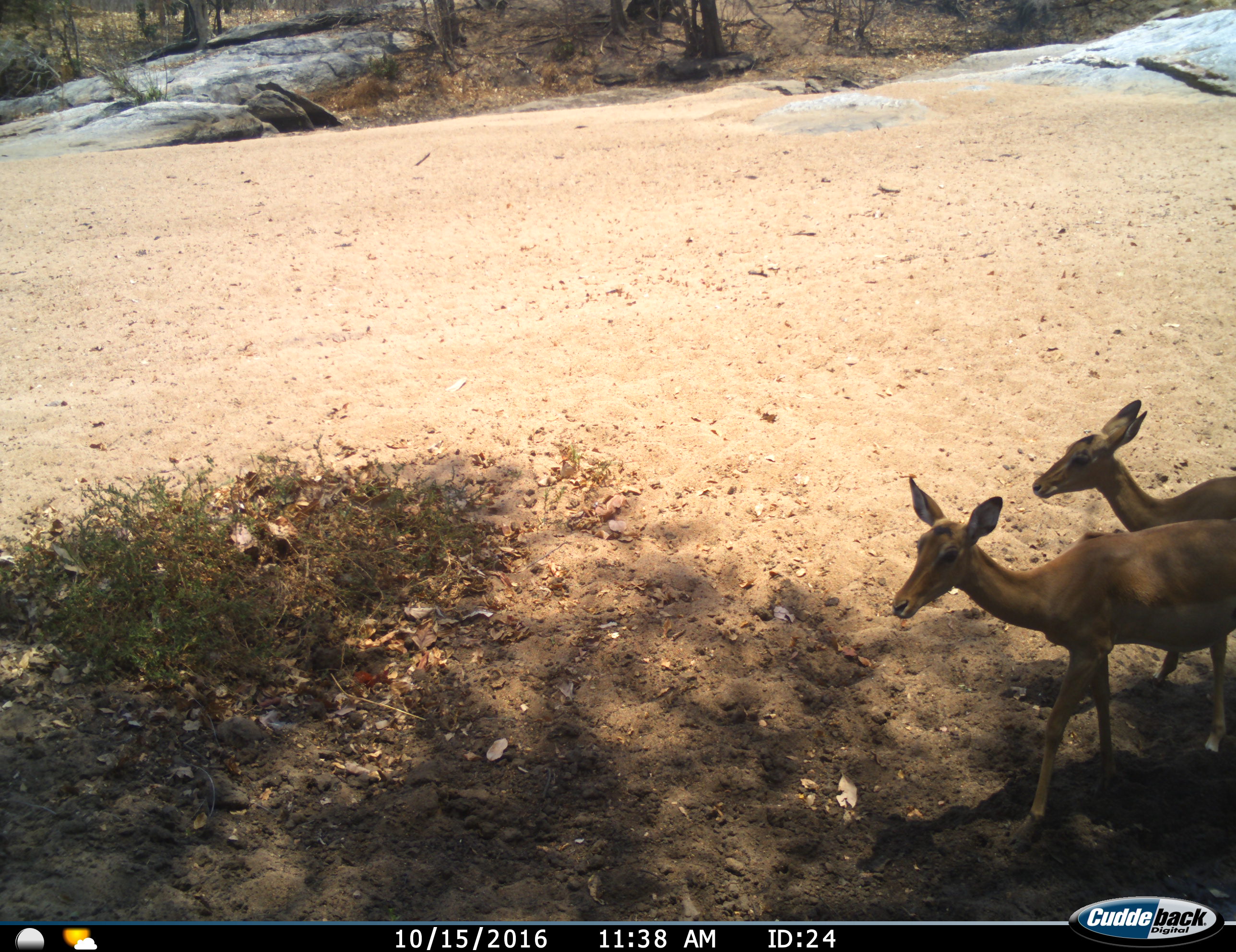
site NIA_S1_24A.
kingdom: Animalia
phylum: Chordata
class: Mammalia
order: Artiodactyla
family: Bovidae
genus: Aepyceros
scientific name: Aepyceros melampus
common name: impala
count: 2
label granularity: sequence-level